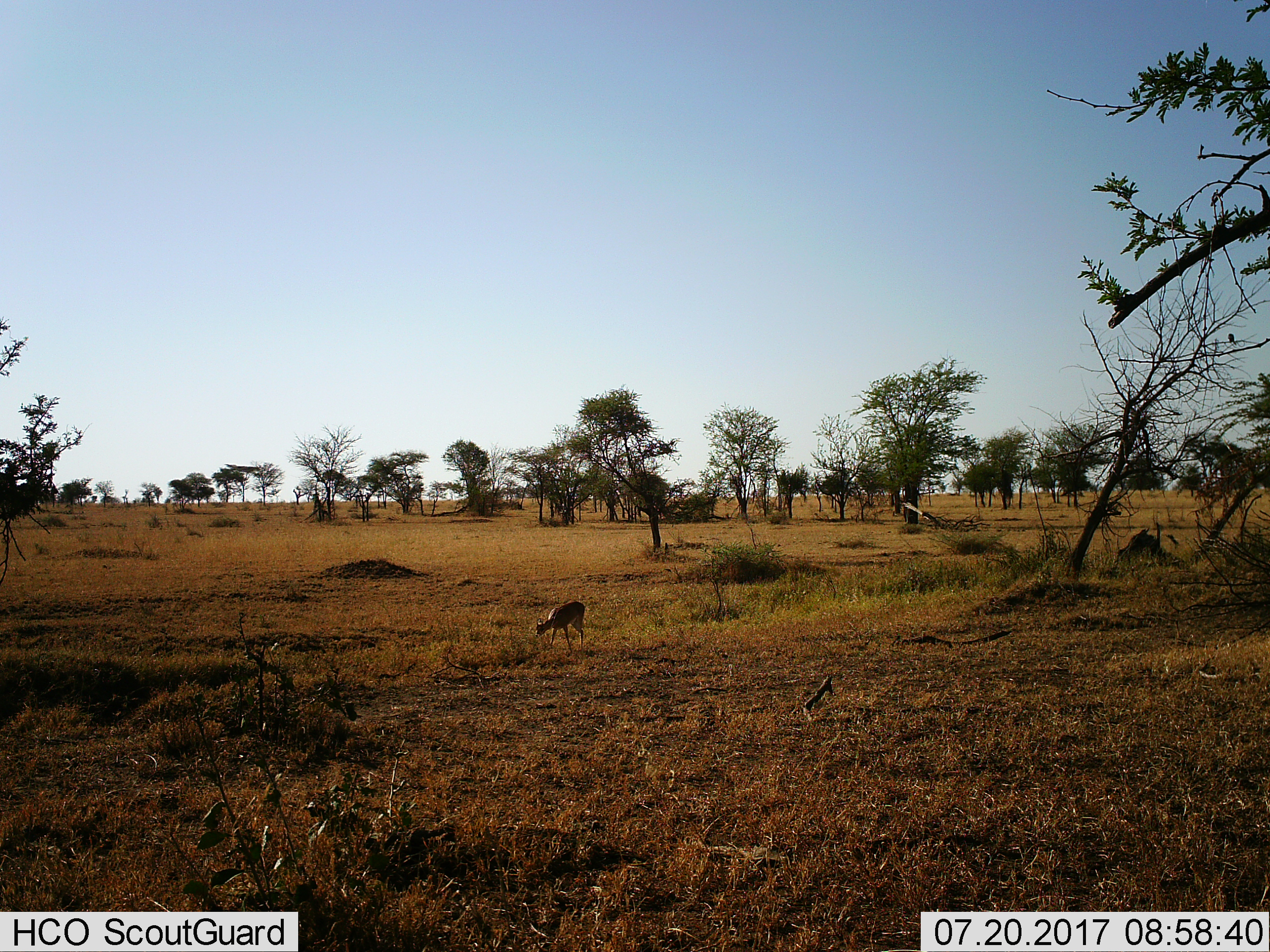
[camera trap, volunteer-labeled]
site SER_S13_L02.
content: unidentified animal